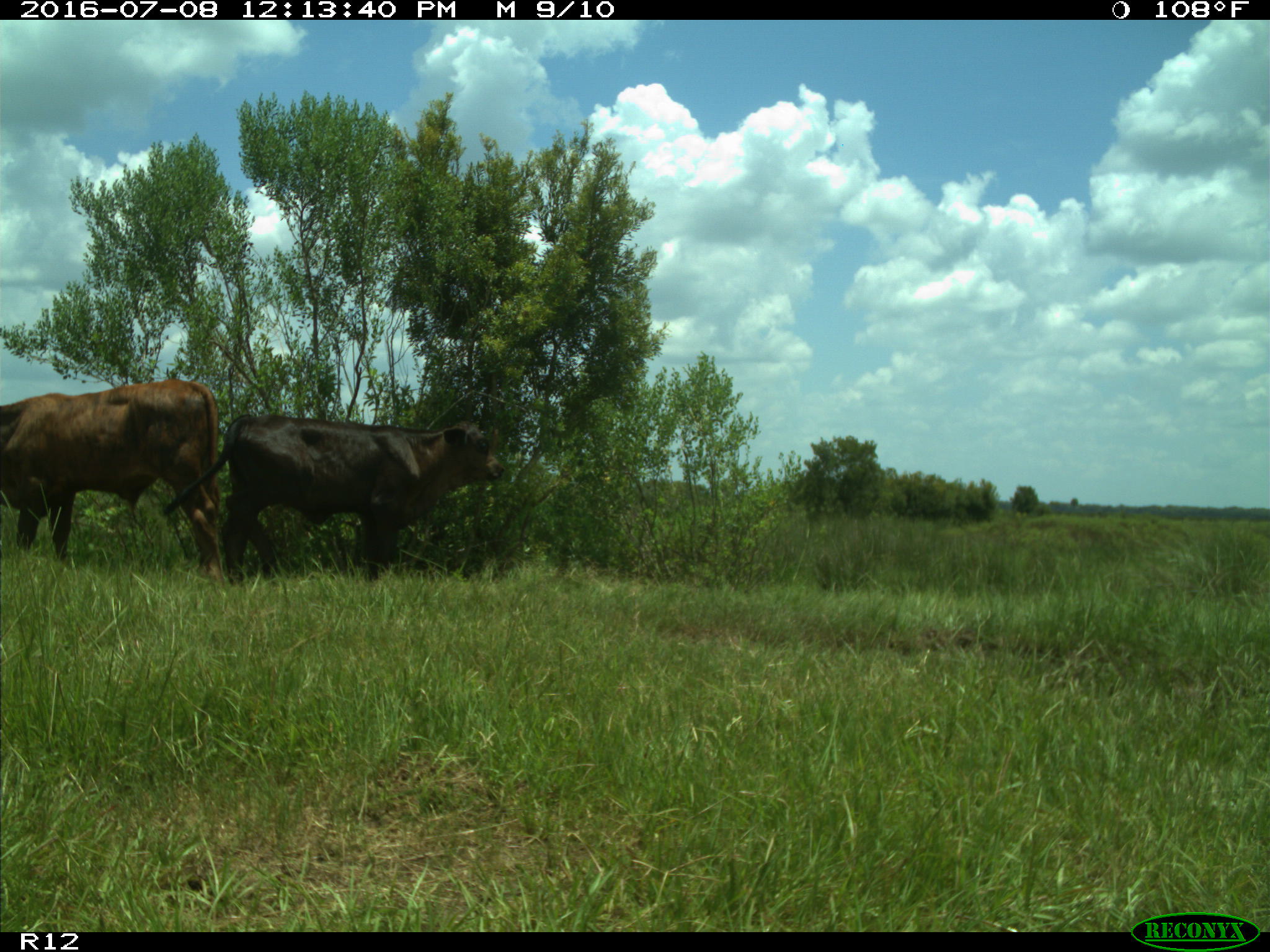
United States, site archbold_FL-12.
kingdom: Animalia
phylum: Chordata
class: Mammalia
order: Artiodactyla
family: Bovidae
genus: Bos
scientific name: Bos taurus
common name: domestic cow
Bos taurus (domestic cow).